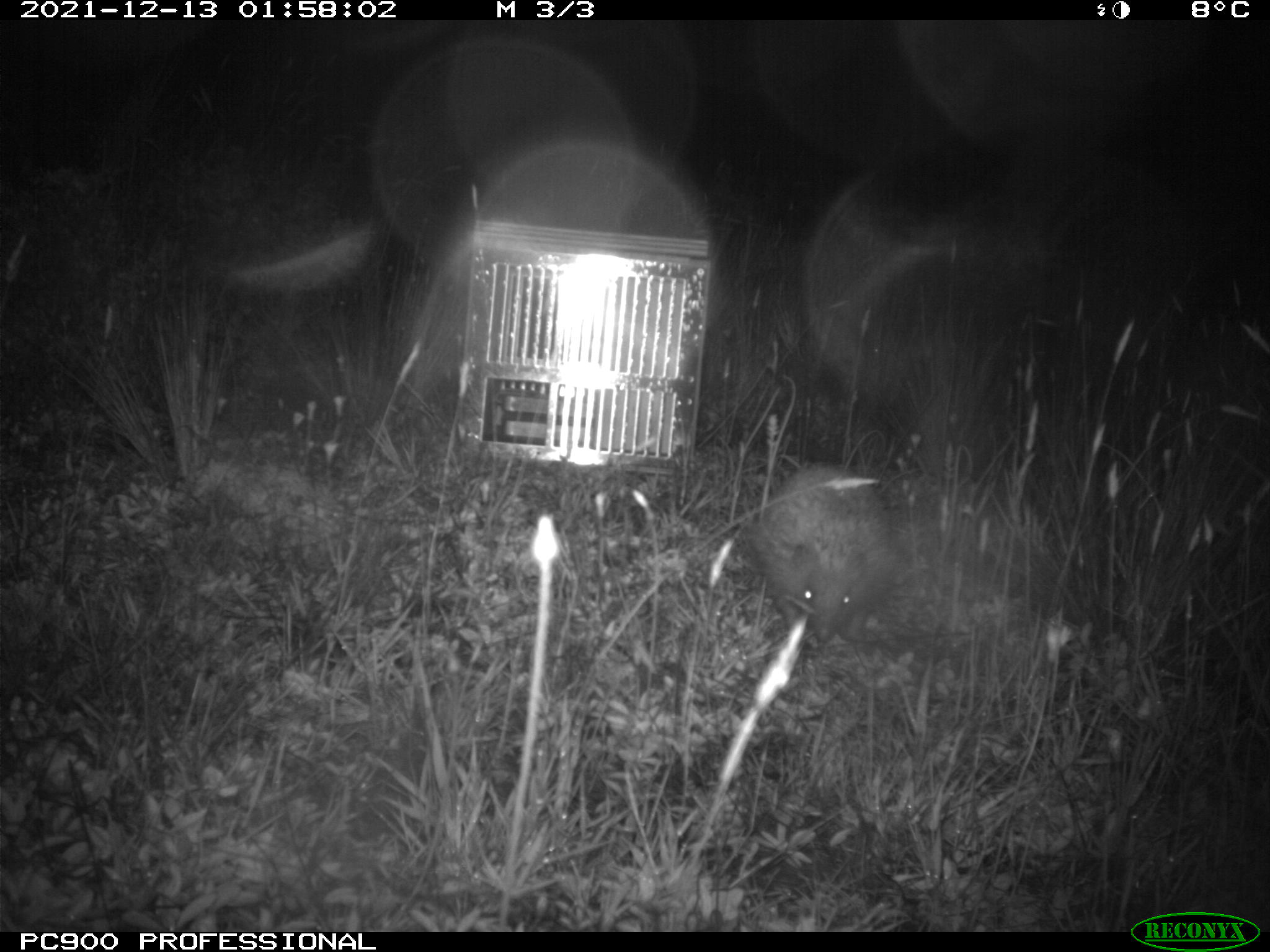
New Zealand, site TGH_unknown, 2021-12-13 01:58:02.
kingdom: Animalia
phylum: Chordata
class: Mammalia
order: Eulipotyphla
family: Erinaceidae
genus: Erinaceus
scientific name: Erinaceus europaeus europaeus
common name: european hedgehog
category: hedgehog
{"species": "hedgehog (european hedgehog) (Erinaceus europaeus europaeus)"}